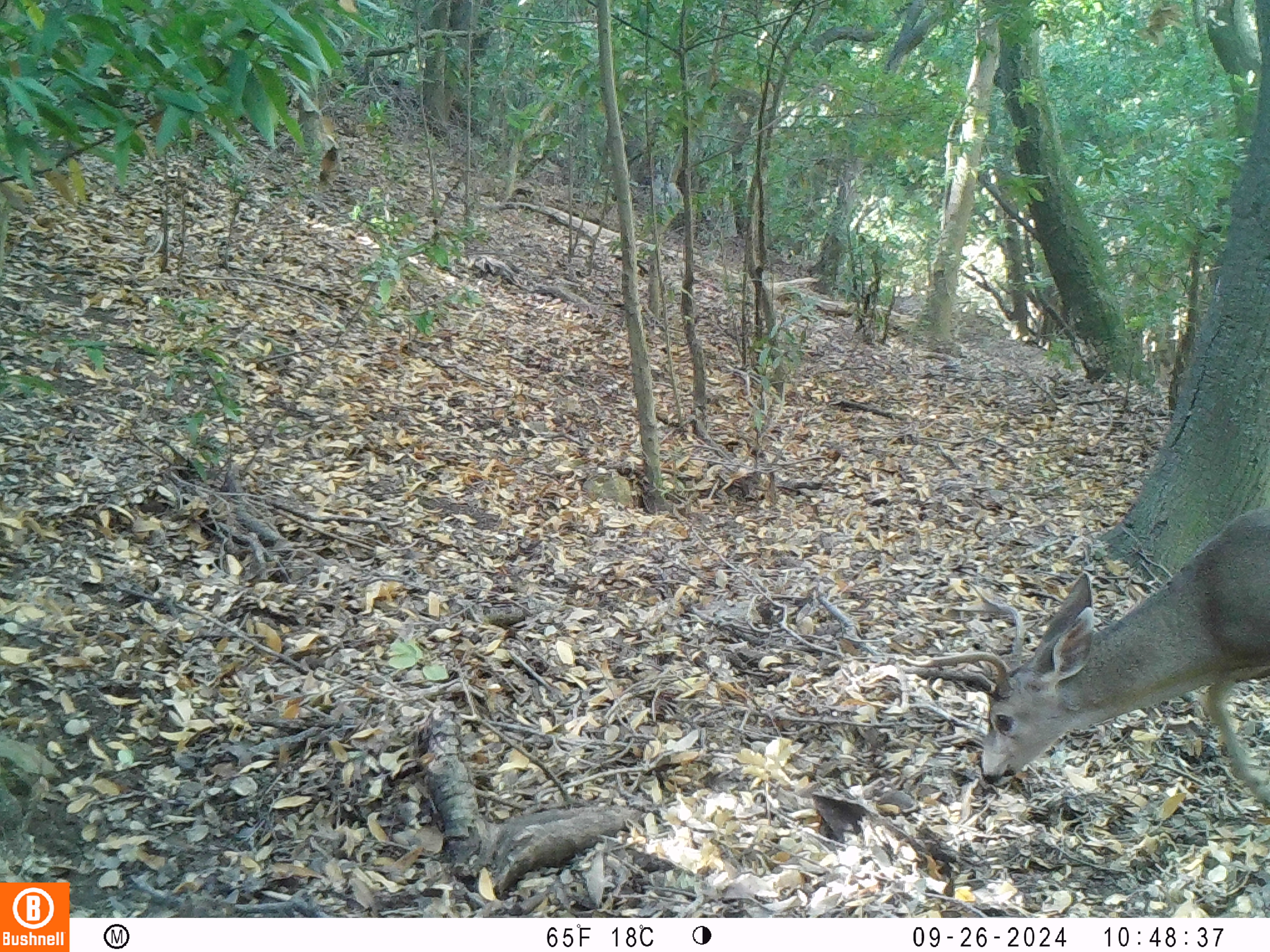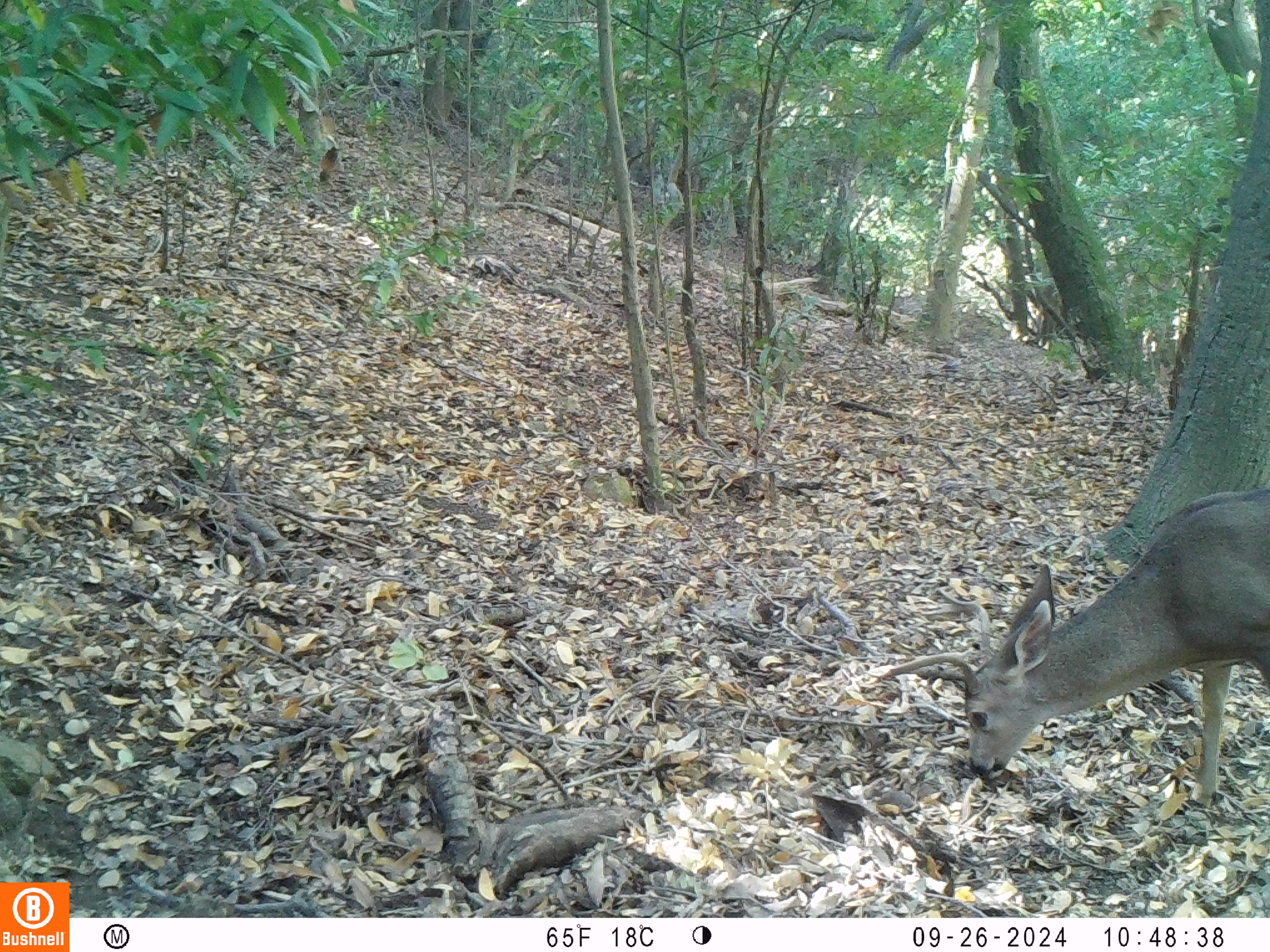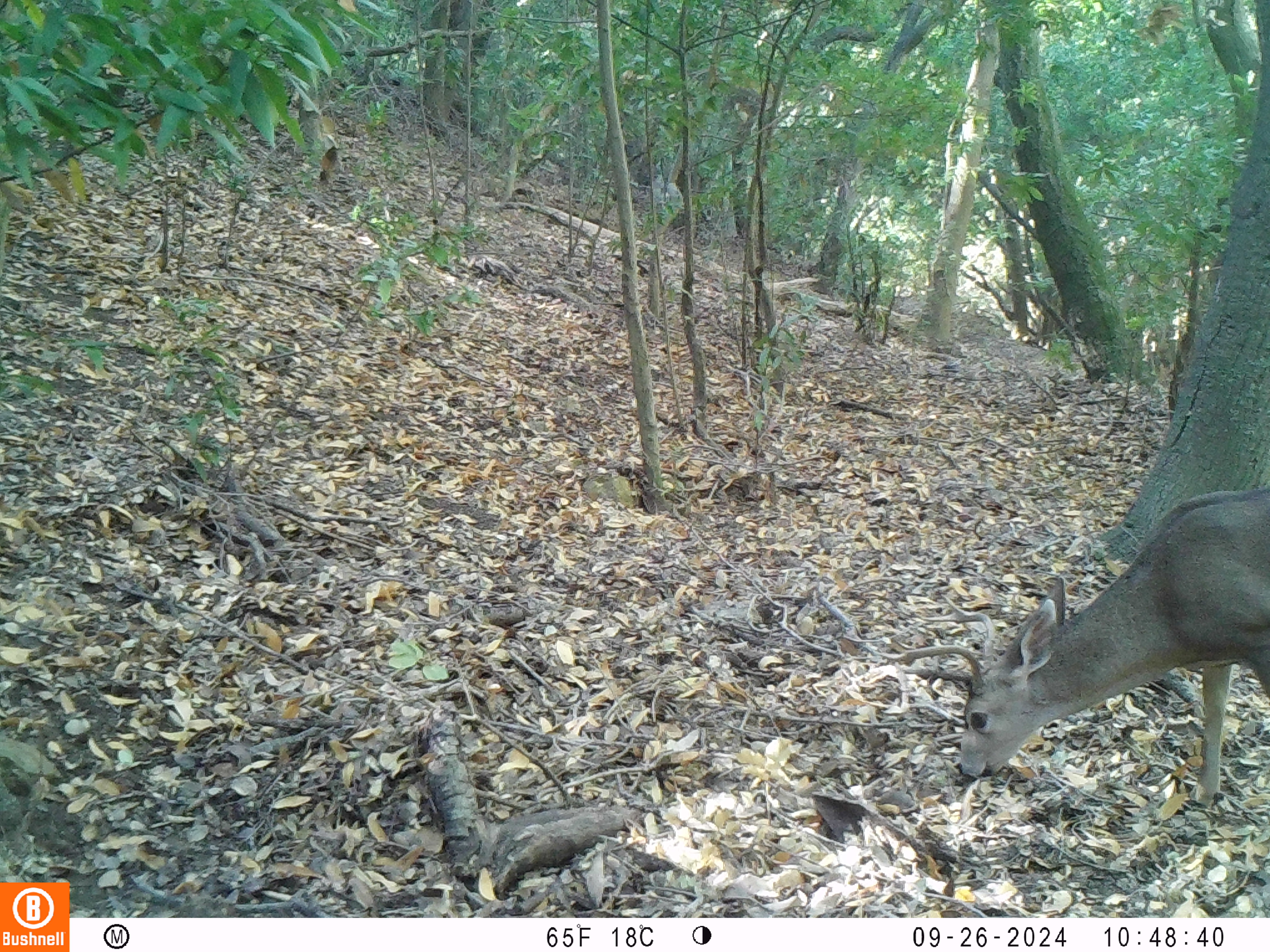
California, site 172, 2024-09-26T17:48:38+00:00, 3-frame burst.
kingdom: Animalia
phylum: Chordata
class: Mammalia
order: Artiodactyla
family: Cervidae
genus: Odocoileus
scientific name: Odocoileus hemionus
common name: mule deer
Mule deer (Odocoileus hemionus).